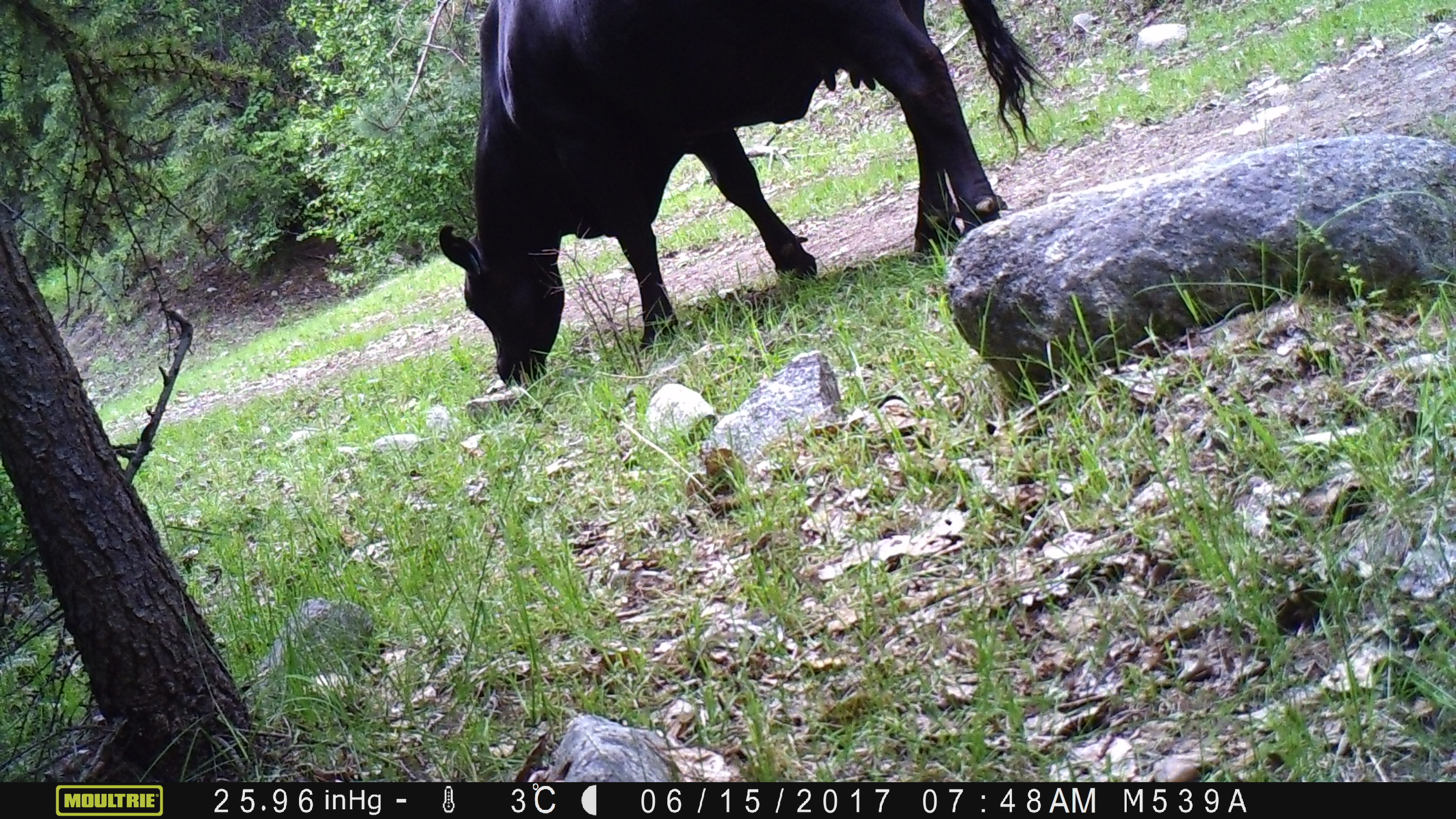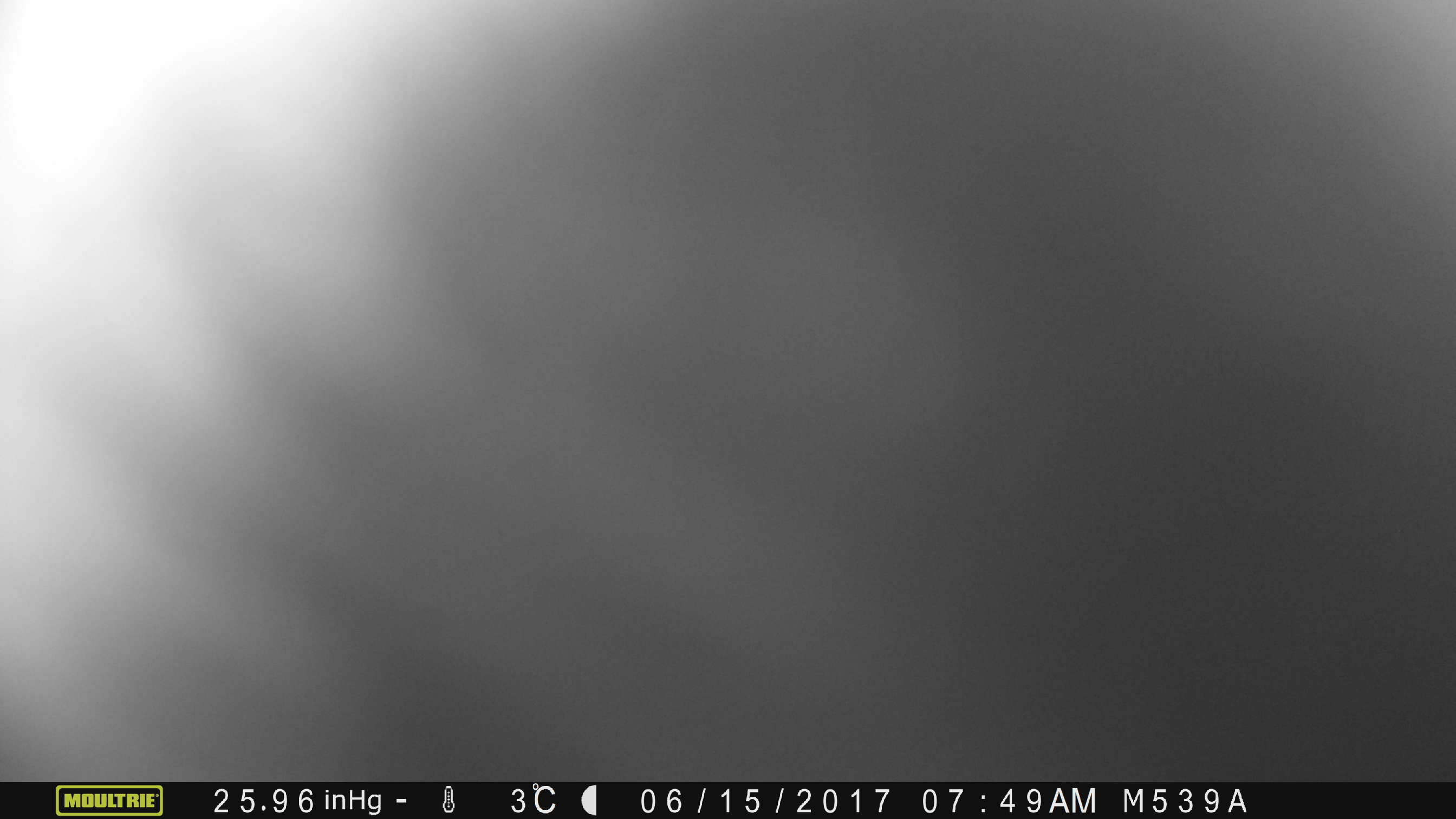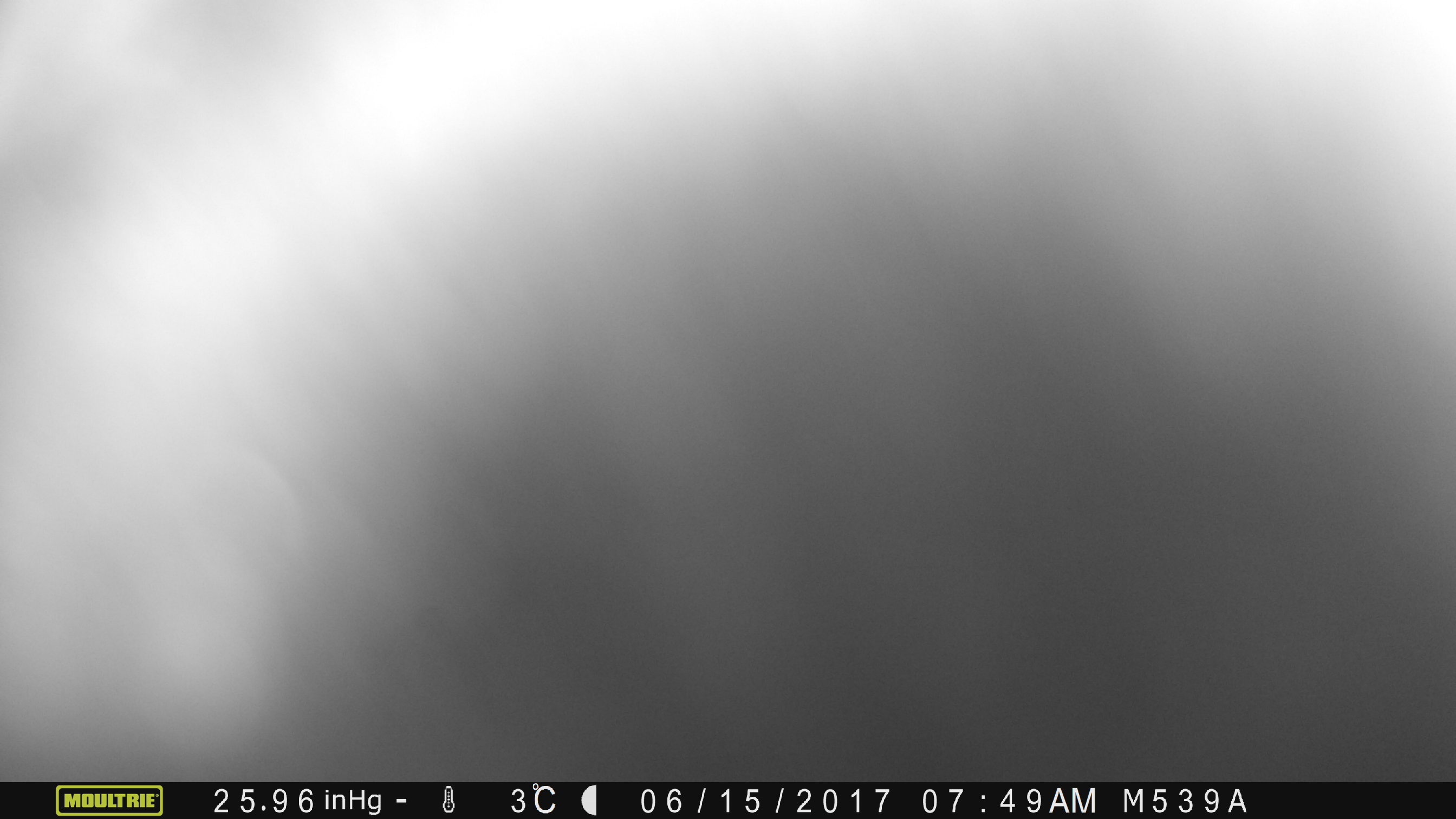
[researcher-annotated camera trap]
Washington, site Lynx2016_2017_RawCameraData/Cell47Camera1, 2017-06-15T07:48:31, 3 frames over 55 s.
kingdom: Animalia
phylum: Chordata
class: Mammalia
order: Artiodactyla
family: Bovidae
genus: Bos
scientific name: Bos taurus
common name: domestic cattle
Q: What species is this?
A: Domestic cattle (Bos taurus).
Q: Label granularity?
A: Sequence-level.